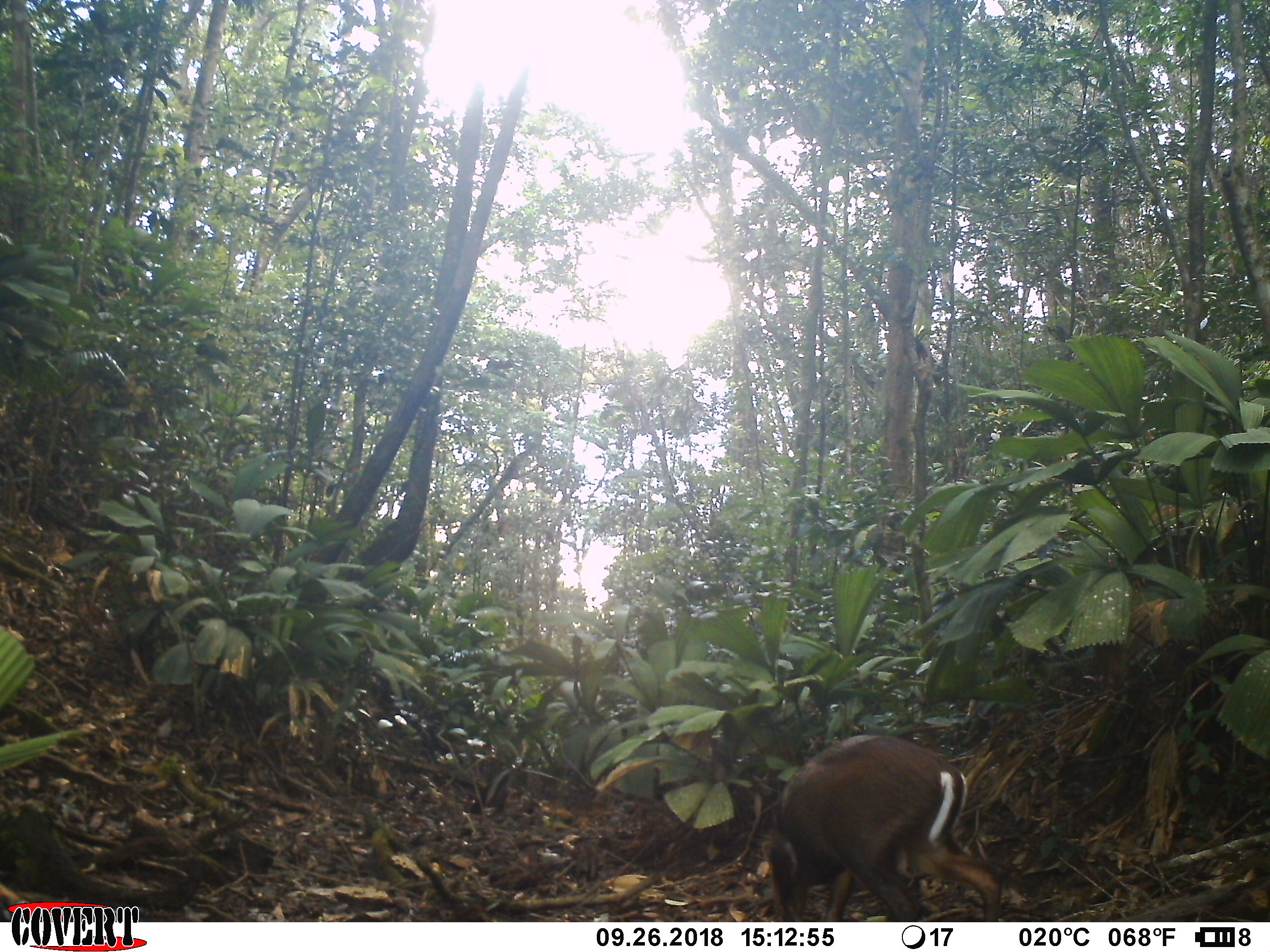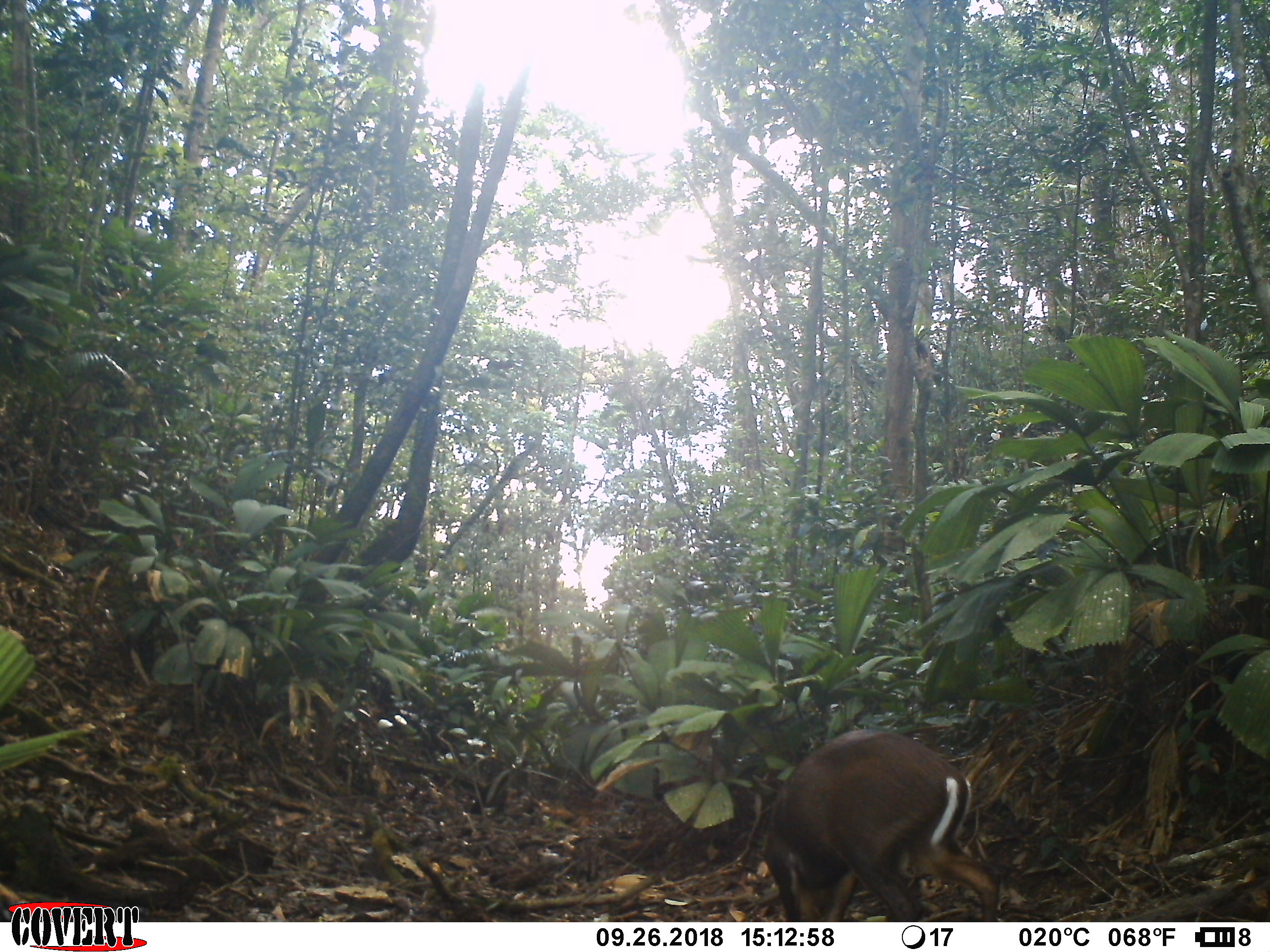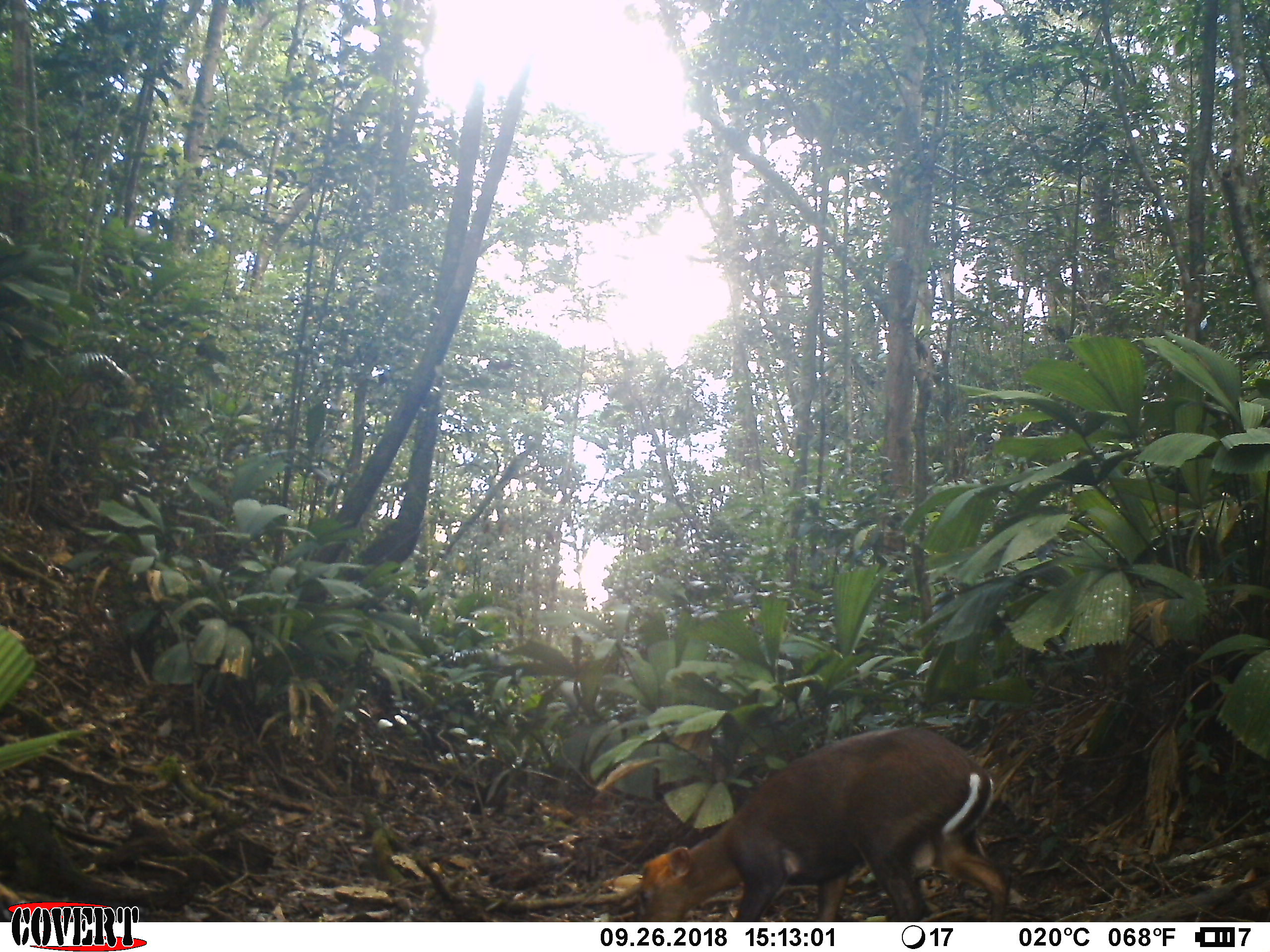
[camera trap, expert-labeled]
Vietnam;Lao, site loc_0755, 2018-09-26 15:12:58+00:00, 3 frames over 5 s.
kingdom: Animalia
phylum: Chordata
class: Mammalia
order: Artiodactyla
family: Cervidae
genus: Muntiacus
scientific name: Muntiacus rooseveltorum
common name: roosevelt's muntjac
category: roosevelts muntjac group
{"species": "roosevelts muntjac group (roosevelt's muntjac) (Muntiacus rooseveltorum)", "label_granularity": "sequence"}